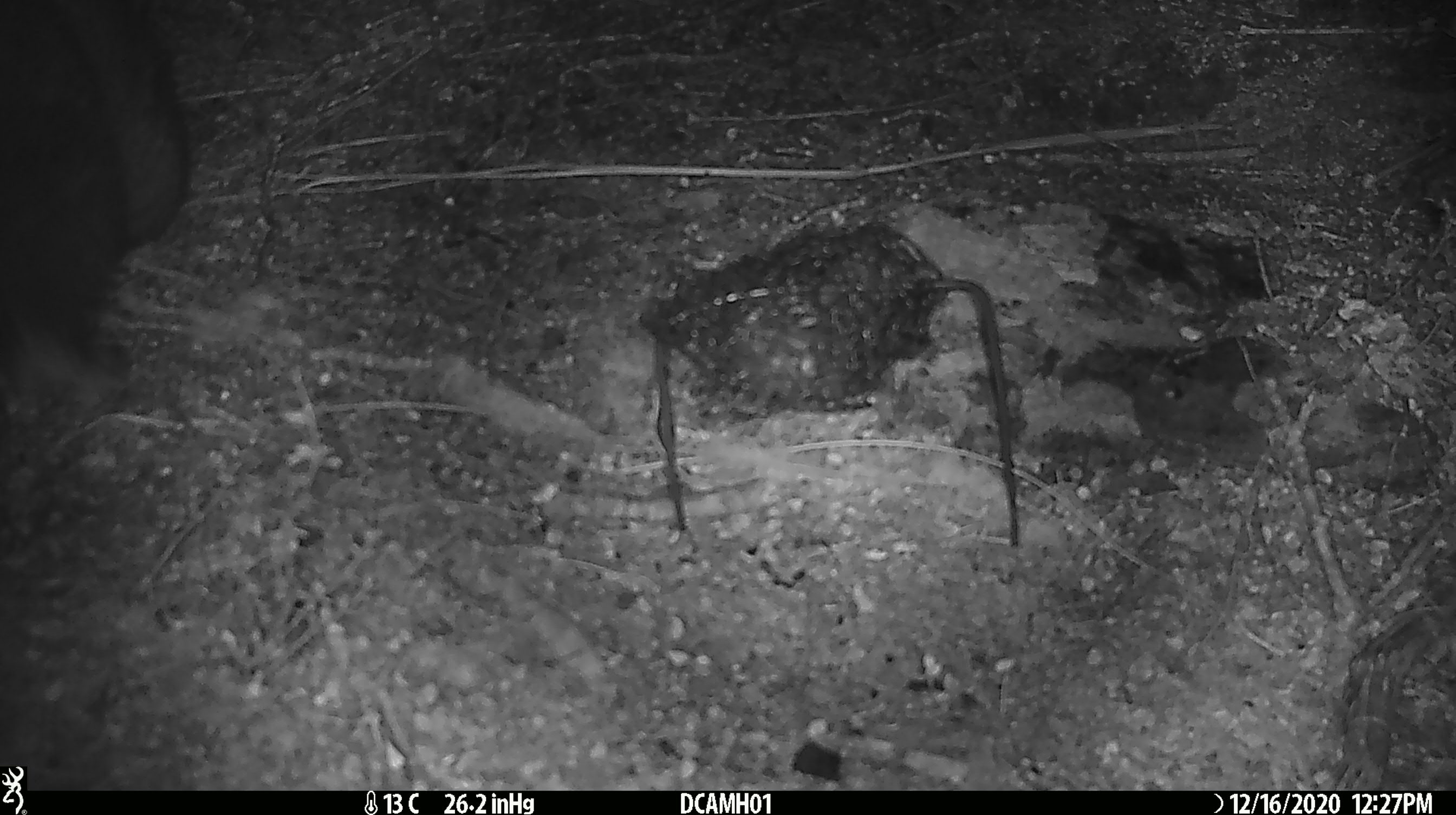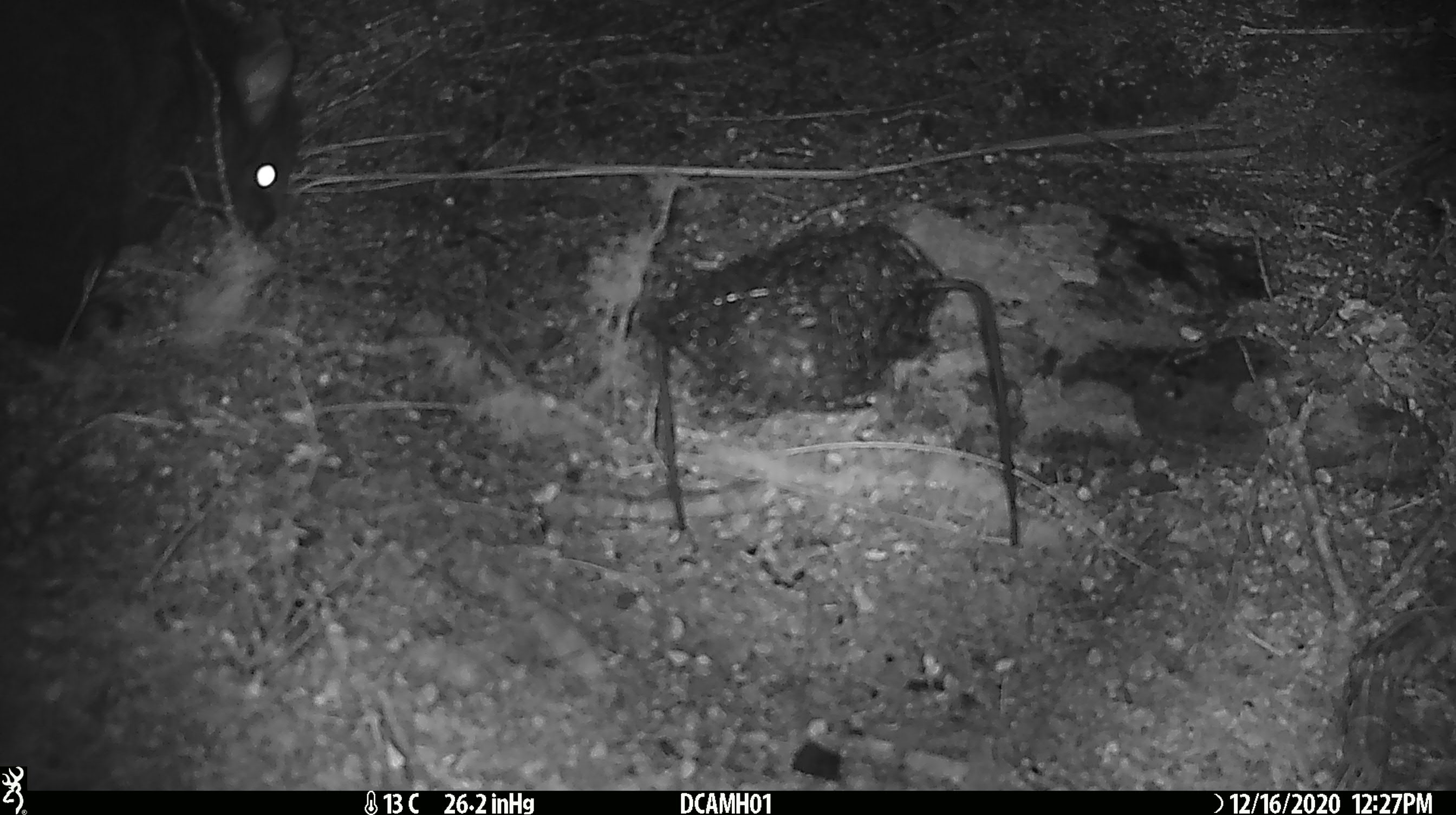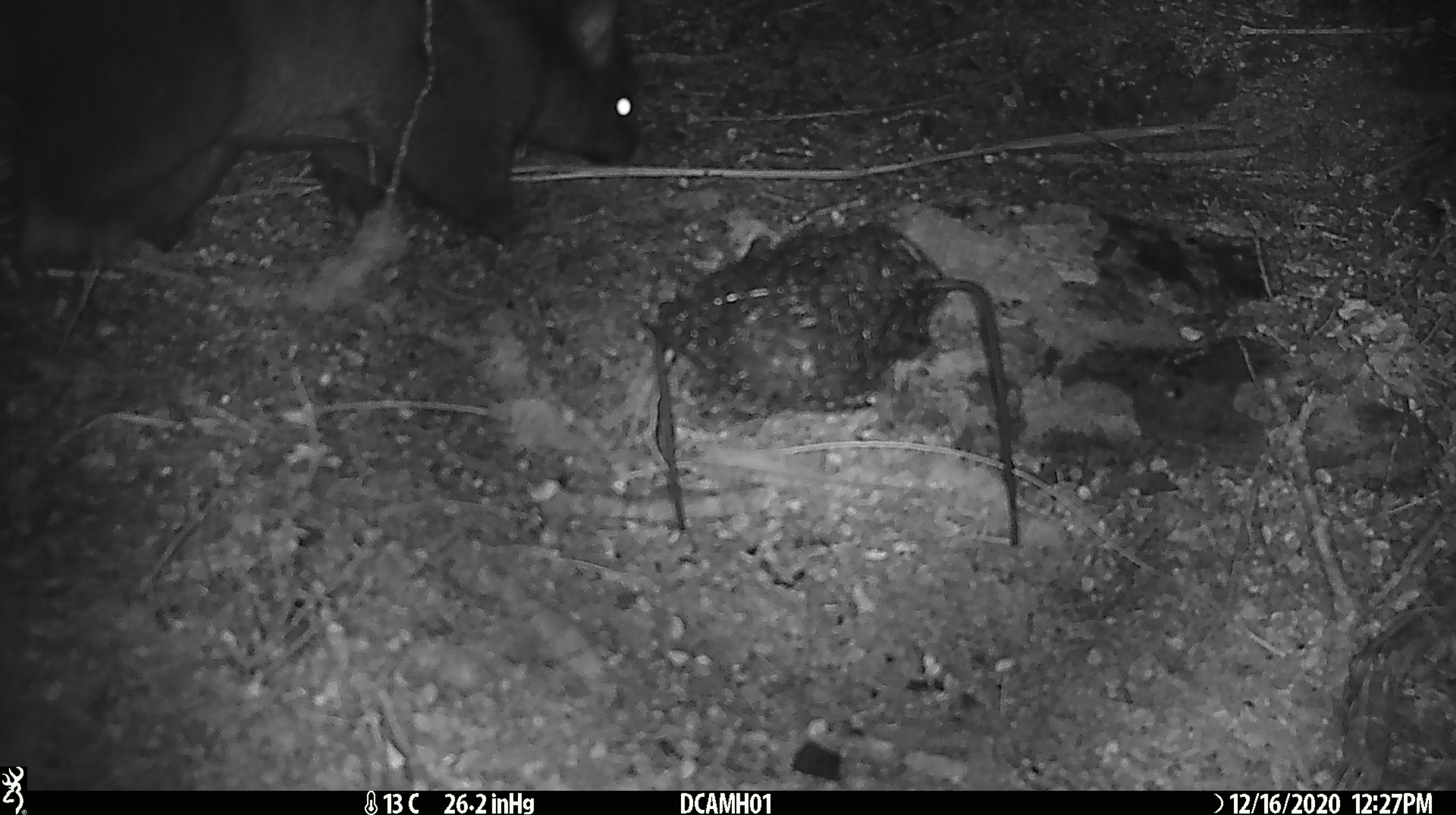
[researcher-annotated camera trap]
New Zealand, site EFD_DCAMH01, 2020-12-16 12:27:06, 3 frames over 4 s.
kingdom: Animalia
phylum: Chordata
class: Mammalia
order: Diprotodontia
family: Phalangeridae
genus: Trichosurus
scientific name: Trichosurus vulpecula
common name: common brushtail possum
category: possum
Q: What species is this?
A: Possum (common brushtail possum) (Trichosurus vulpecula).